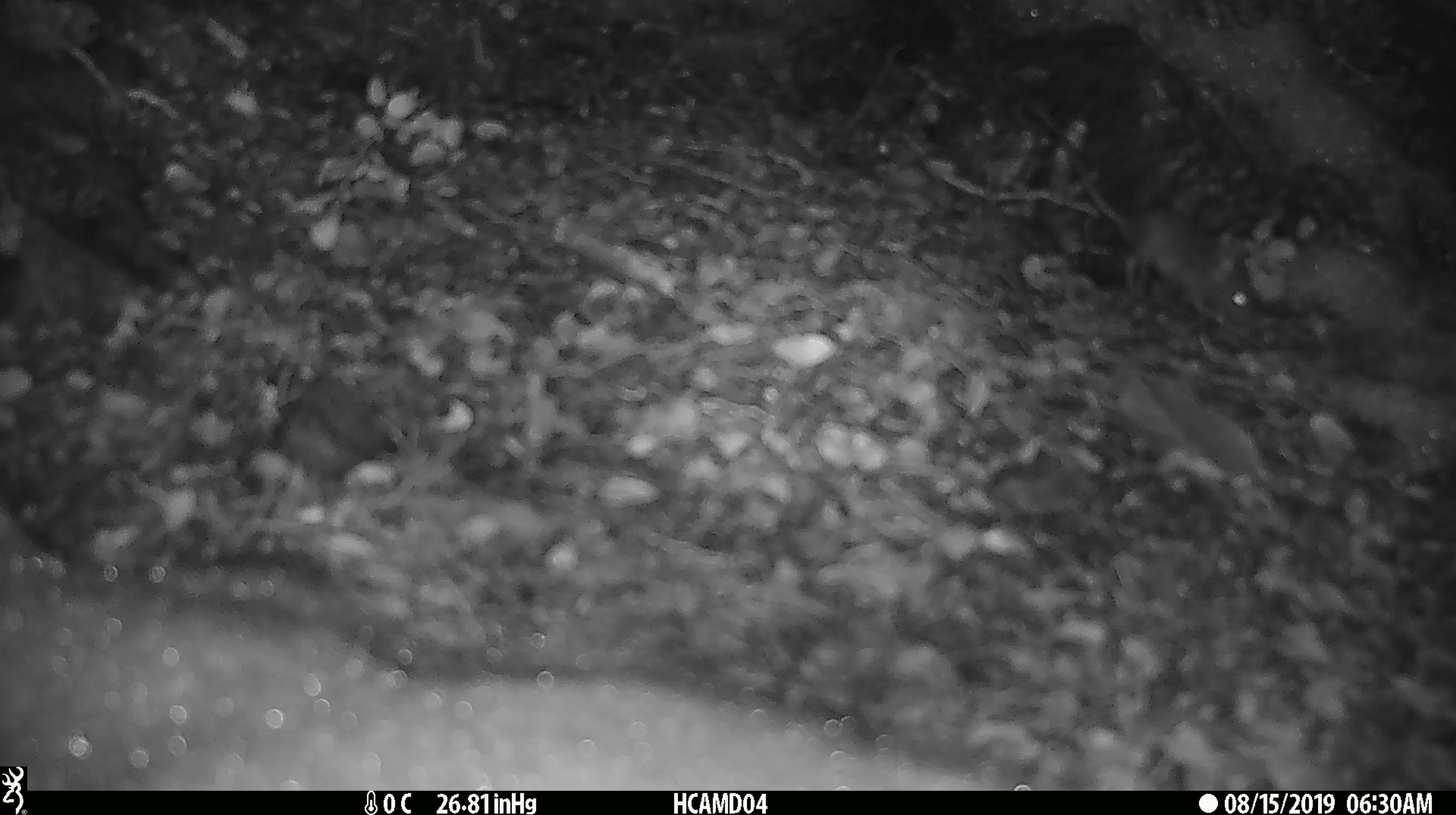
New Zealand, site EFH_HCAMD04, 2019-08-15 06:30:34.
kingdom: Animalia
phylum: Chordata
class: Mammalia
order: Rodentia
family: Muridae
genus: Mus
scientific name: Mus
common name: mouse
Mouse (Mus).